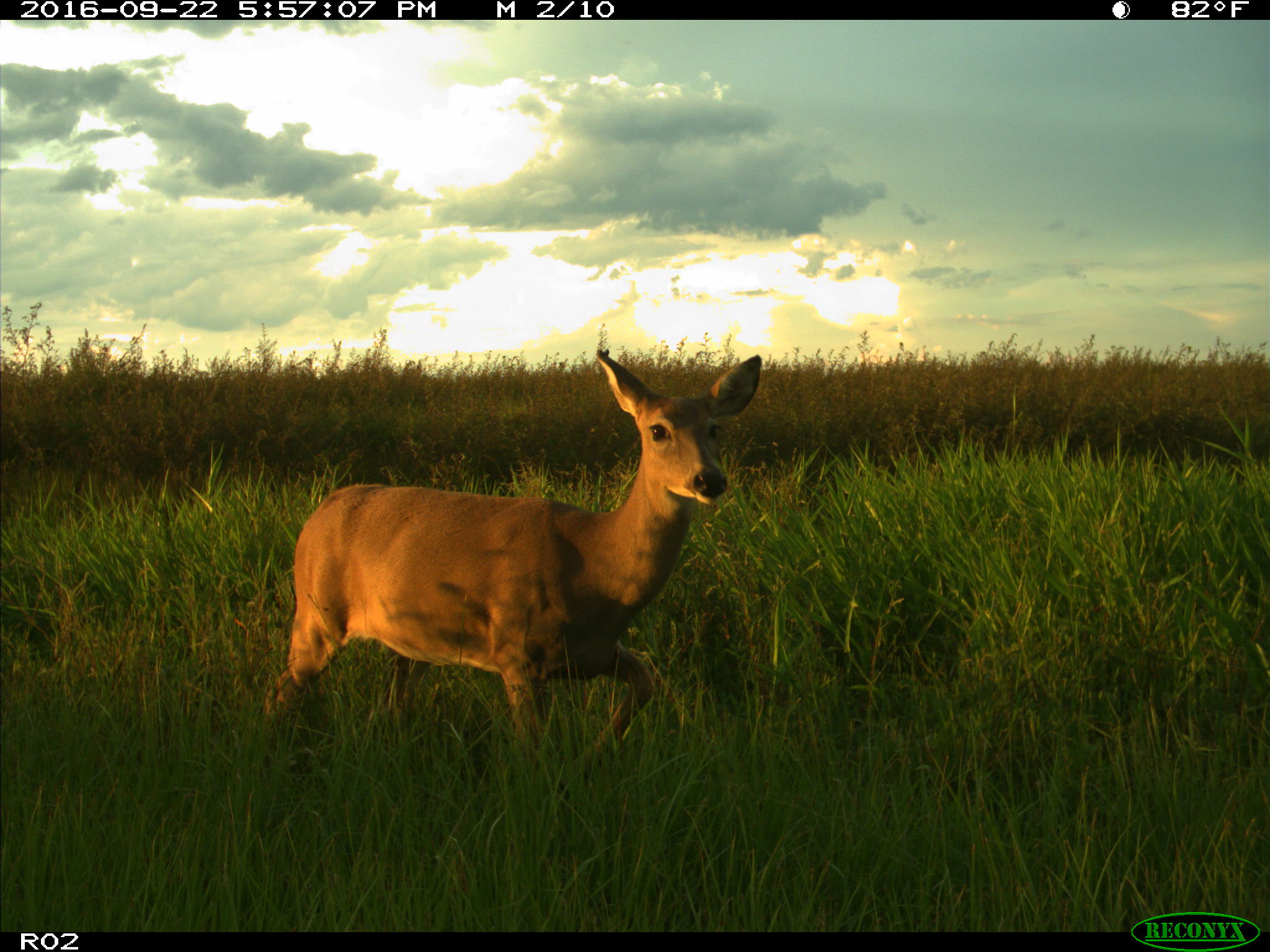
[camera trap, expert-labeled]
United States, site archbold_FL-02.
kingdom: Animalia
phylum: Chordata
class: Mammalia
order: Artiodactyla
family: Cervidae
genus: Odocoileus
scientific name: Odocoileus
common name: deer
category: unidentified deer